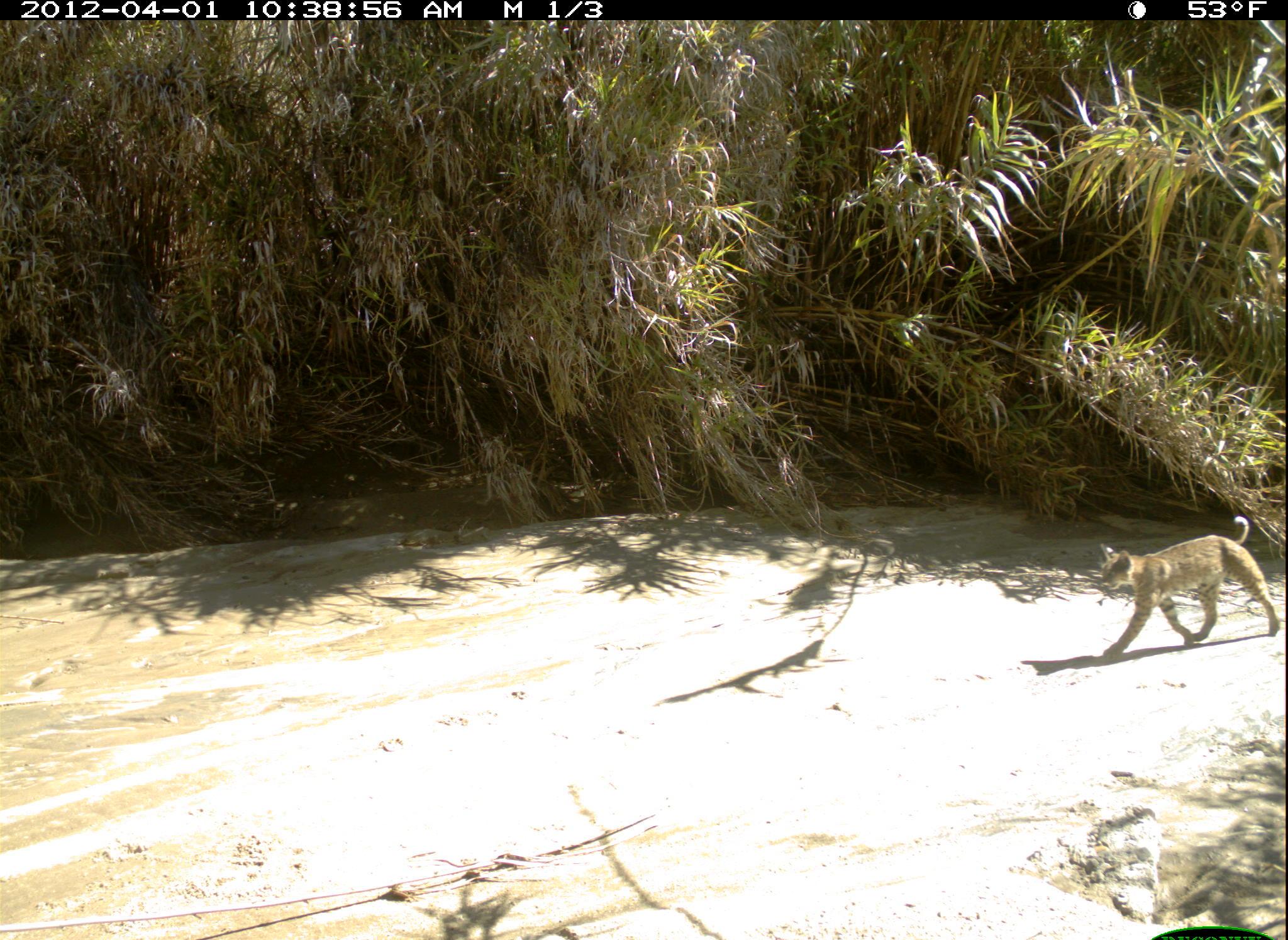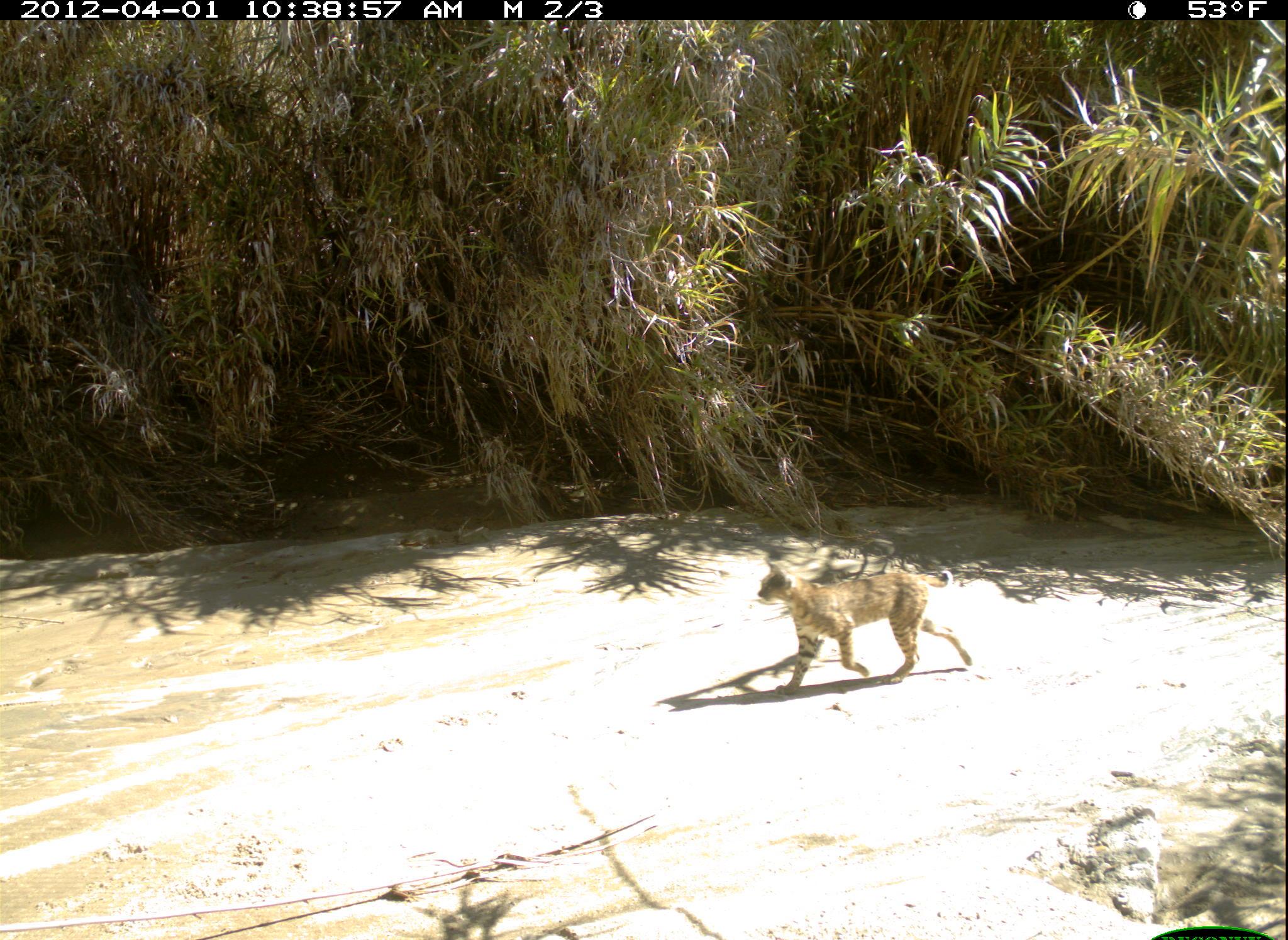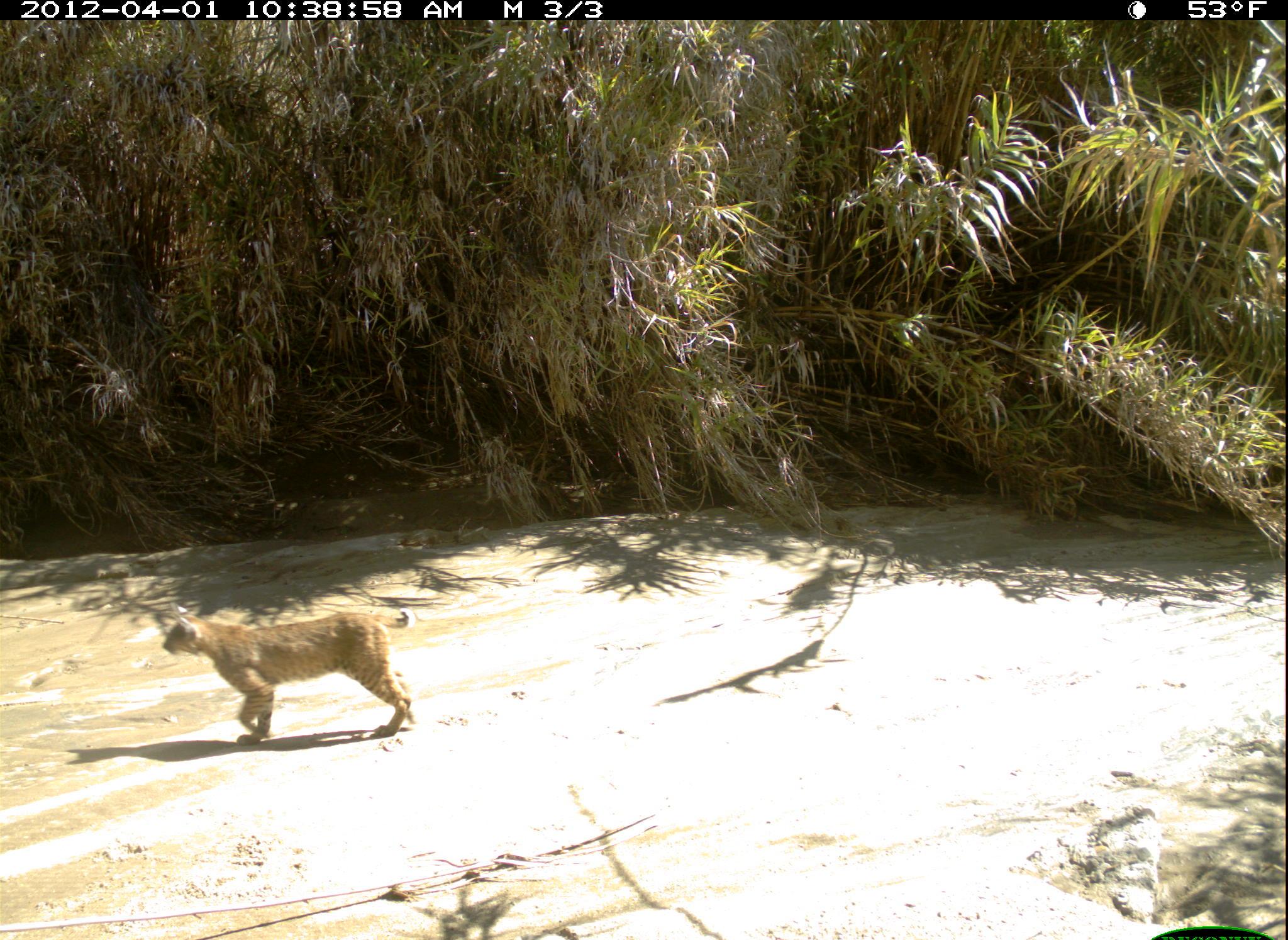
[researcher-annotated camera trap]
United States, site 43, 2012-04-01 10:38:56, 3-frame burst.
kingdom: Animalia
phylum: Chordata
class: Mammalia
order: Carnivora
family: Felidae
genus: Lynx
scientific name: Lynx rufus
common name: bobcat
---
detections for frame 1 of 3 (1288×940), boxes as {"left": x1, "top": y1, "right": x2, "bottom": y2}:
bobcat: {"left": 1090, "top": 513, "right": 1283, "bottom": 662}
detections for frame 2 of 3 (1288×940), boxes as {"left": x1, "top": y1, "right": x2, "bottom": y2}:
bobcat: {"left": 749, "top": 554, "right": 979, "bottom": 700}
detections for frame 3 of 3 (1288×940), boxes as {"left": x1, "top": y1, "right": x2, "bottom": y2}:
bobcat: {"left": 161, "top": 594, "right": 424, "bottom": 757}